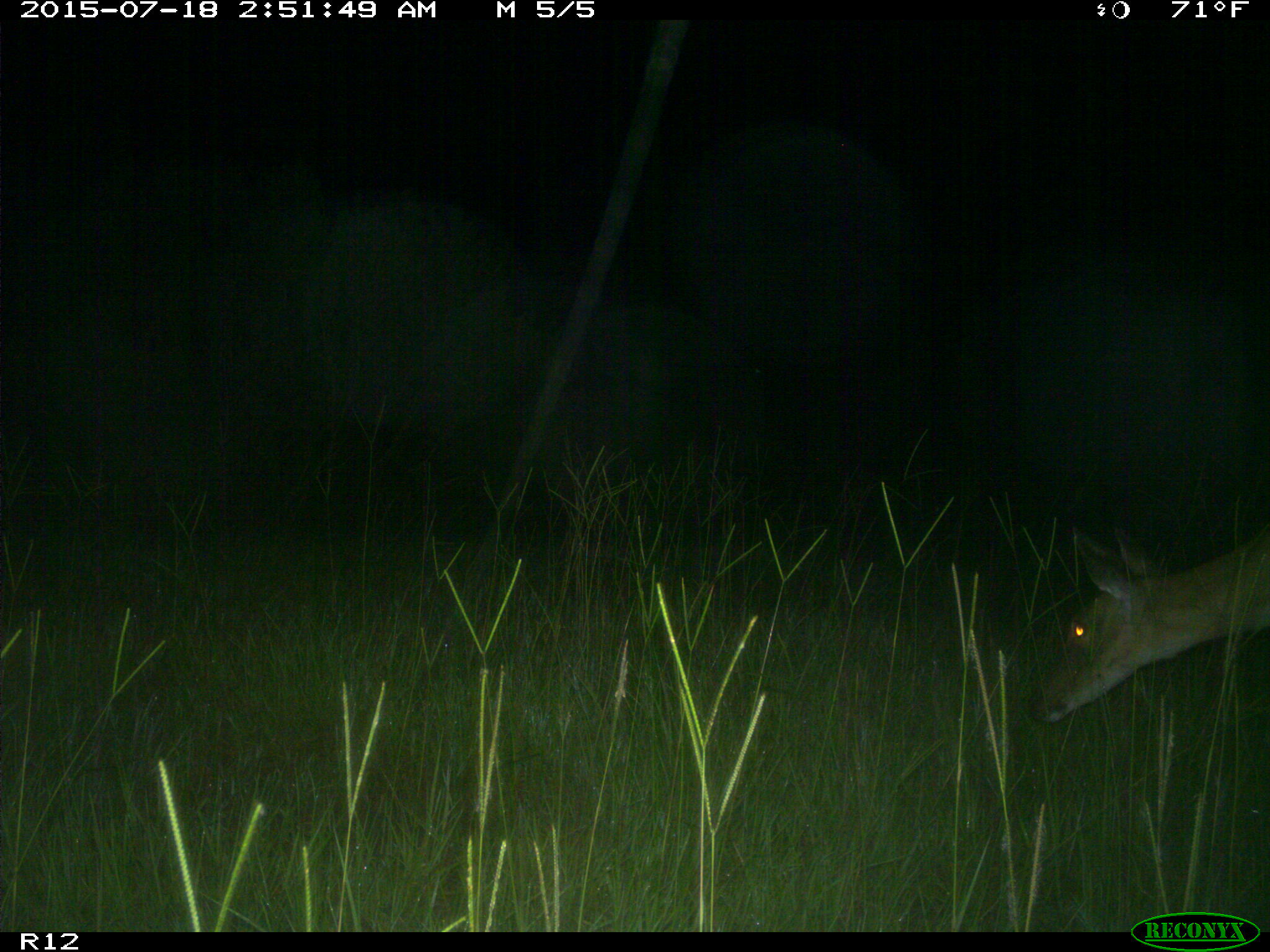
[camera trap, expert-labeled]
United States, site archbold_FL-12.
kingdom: Animalia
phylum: Chordata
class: Mammalia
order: Artiodactyla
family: Cervidae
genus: Odocoileus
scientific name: Odocoileus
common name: deer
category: unidentified deer